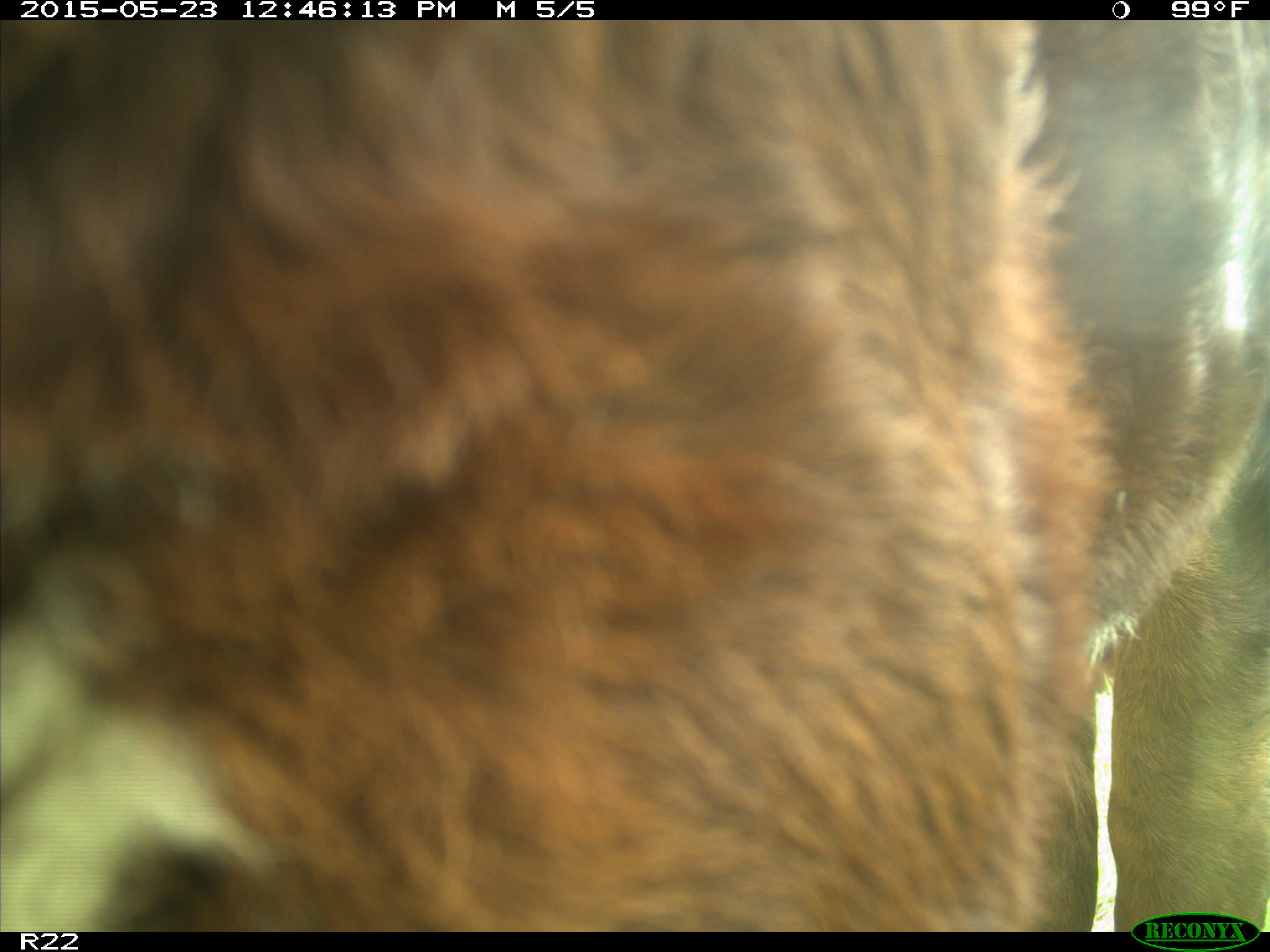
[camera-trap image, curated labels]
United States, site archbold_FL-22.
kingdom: Animalia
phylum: Chordata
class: Mammalia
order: Artiodactyla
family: Bovidae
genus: Bos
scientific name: Bos taurus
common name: domestic cow